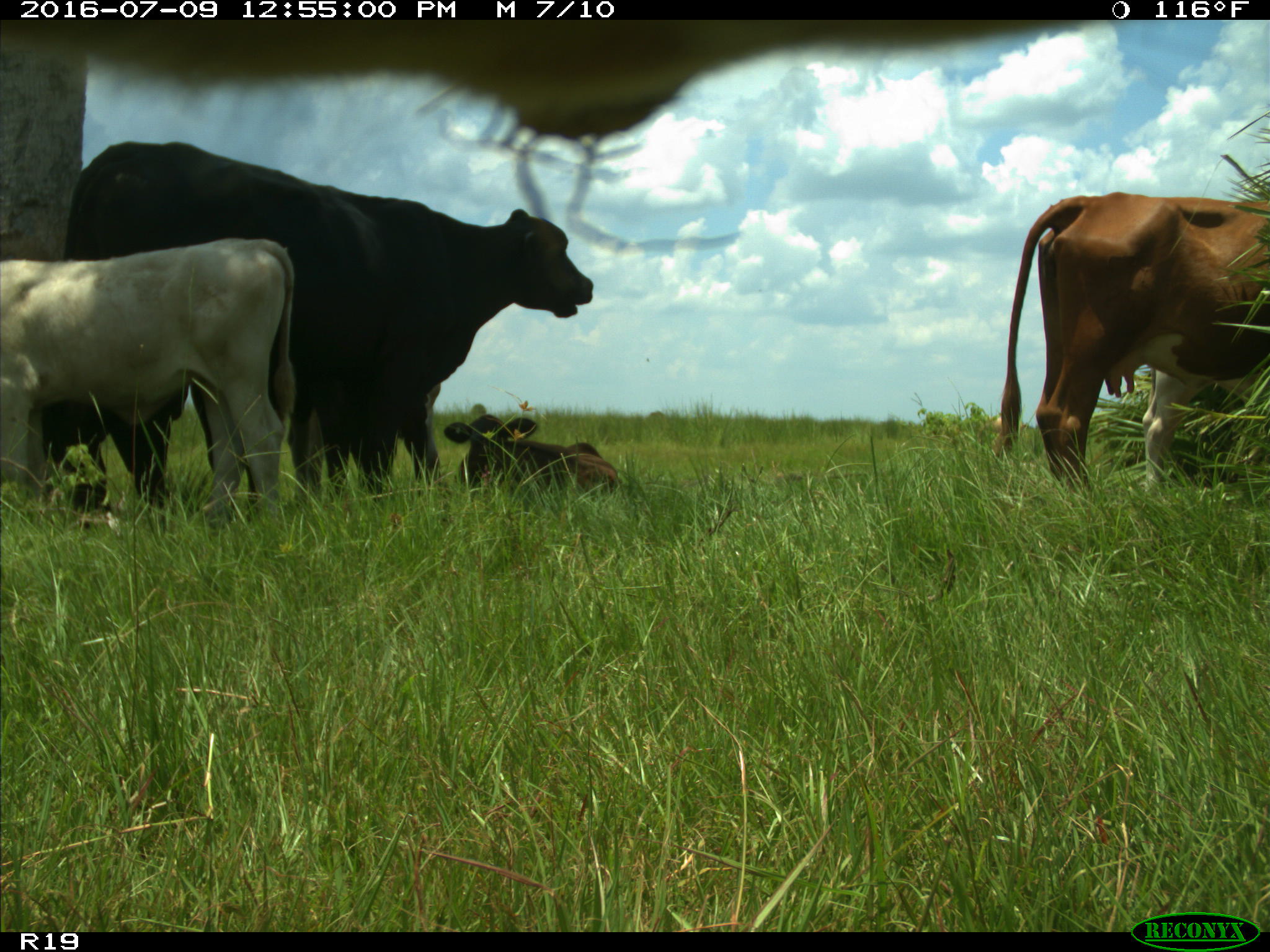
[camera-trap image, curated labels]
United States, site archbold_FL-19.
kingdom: Animalia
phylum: Chordata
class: Mammalia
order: Artiodactyla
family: Bovidae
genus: Bos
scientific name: Bos taurus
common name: domestic cow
Bos taurus (domestic cow).